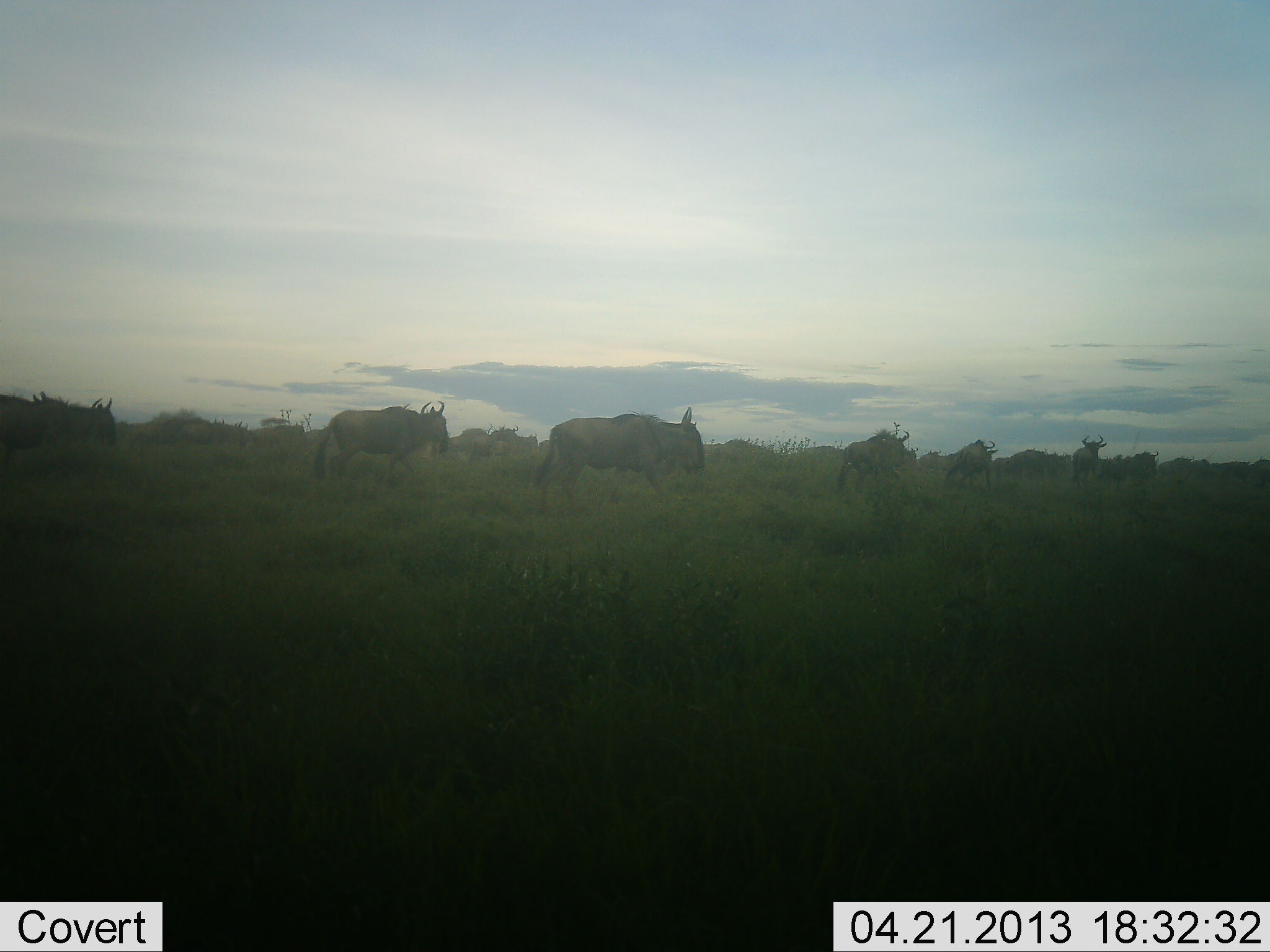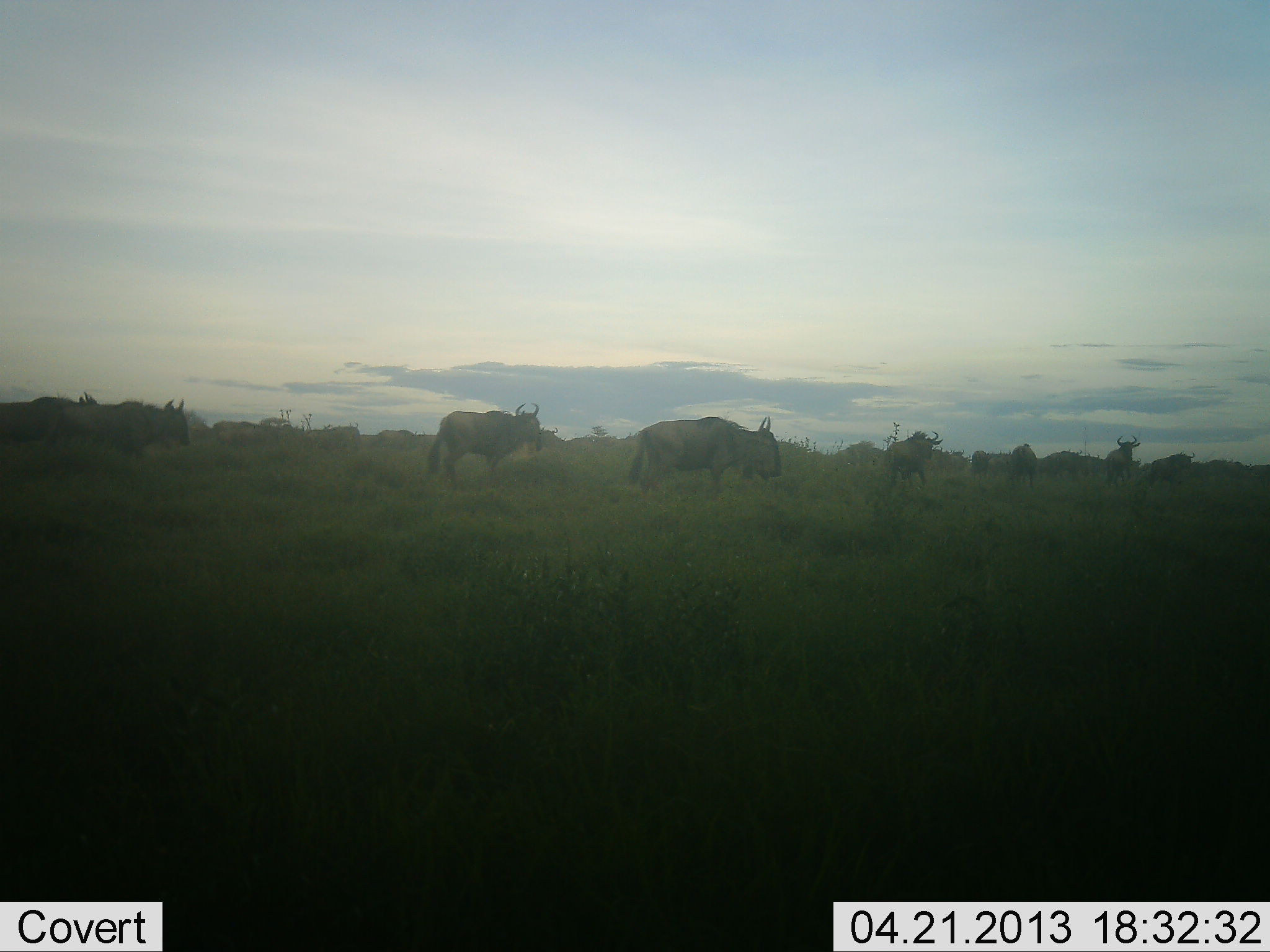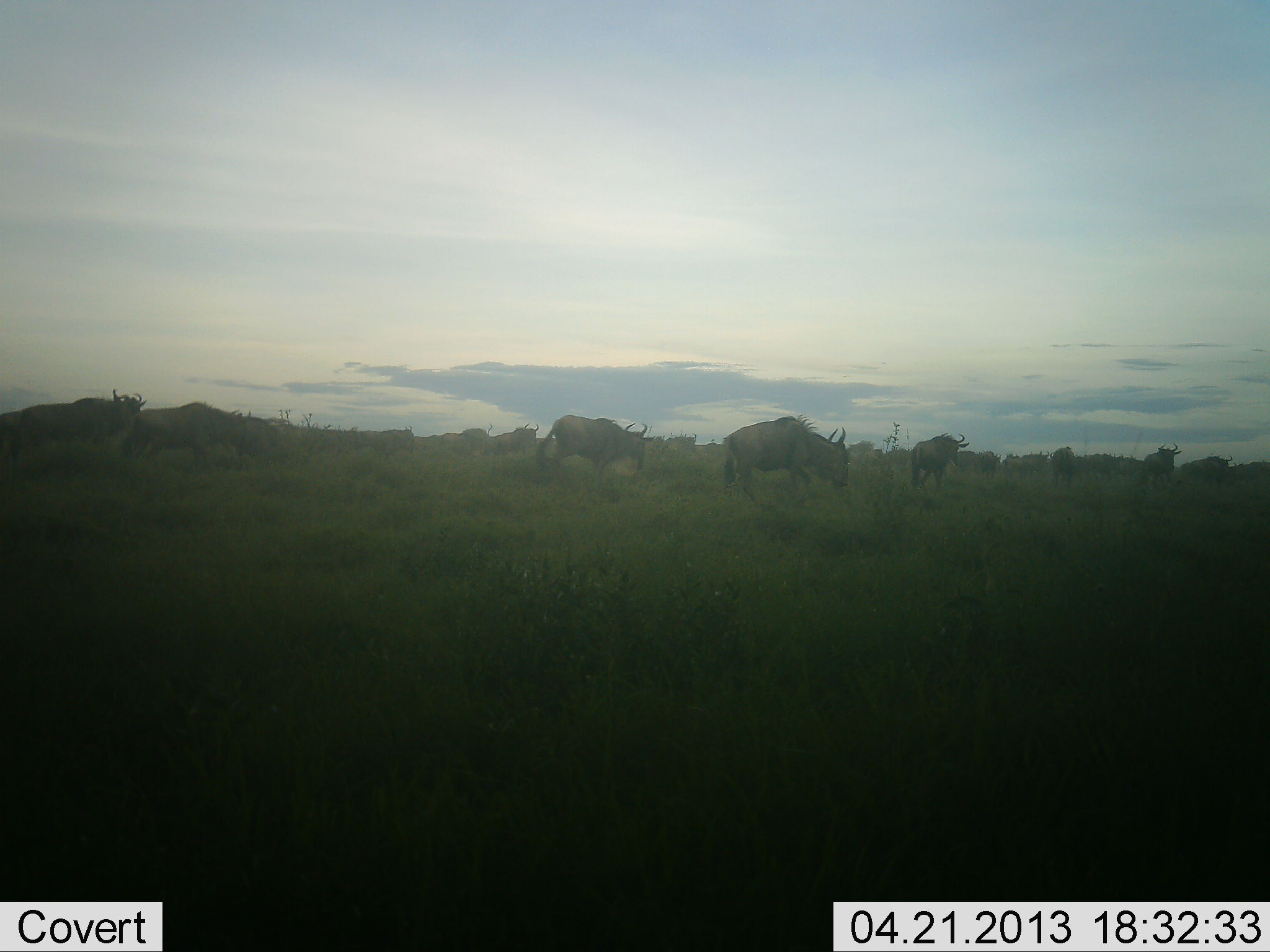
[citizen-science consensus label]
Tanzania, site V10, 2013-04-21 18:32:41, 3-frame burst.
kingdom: Animalia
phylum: Chordata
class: Mammalia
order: Artiodactyla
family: Bovidae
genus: Connochaetes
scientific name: Connochaetes taurinus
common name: blue wildebeest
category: wildebeest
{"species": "wildebeest (blue wildebeest) (Connochaetes taurinus)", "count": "11-50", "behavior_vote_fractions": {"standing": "0%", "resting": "0%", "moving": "100%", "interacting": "0%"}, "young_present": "0%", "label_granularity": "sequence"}